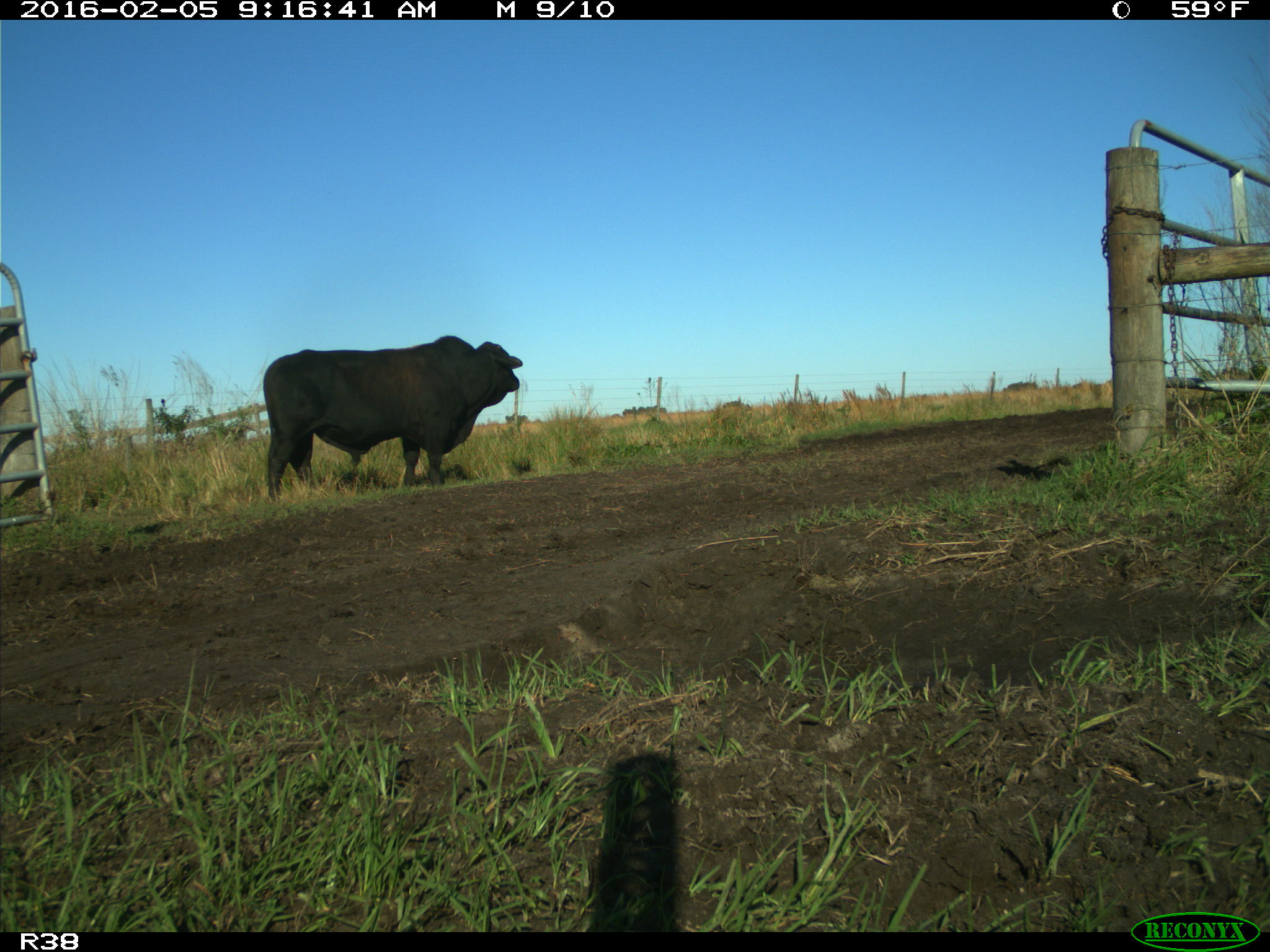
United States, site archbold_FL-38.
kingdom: Animalia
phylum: Chordata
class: Mammalia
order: Artiodactyla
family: Bovidae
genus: Bos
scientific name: Bos taurus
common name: domestic cow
Bos taurus (domestic cow).